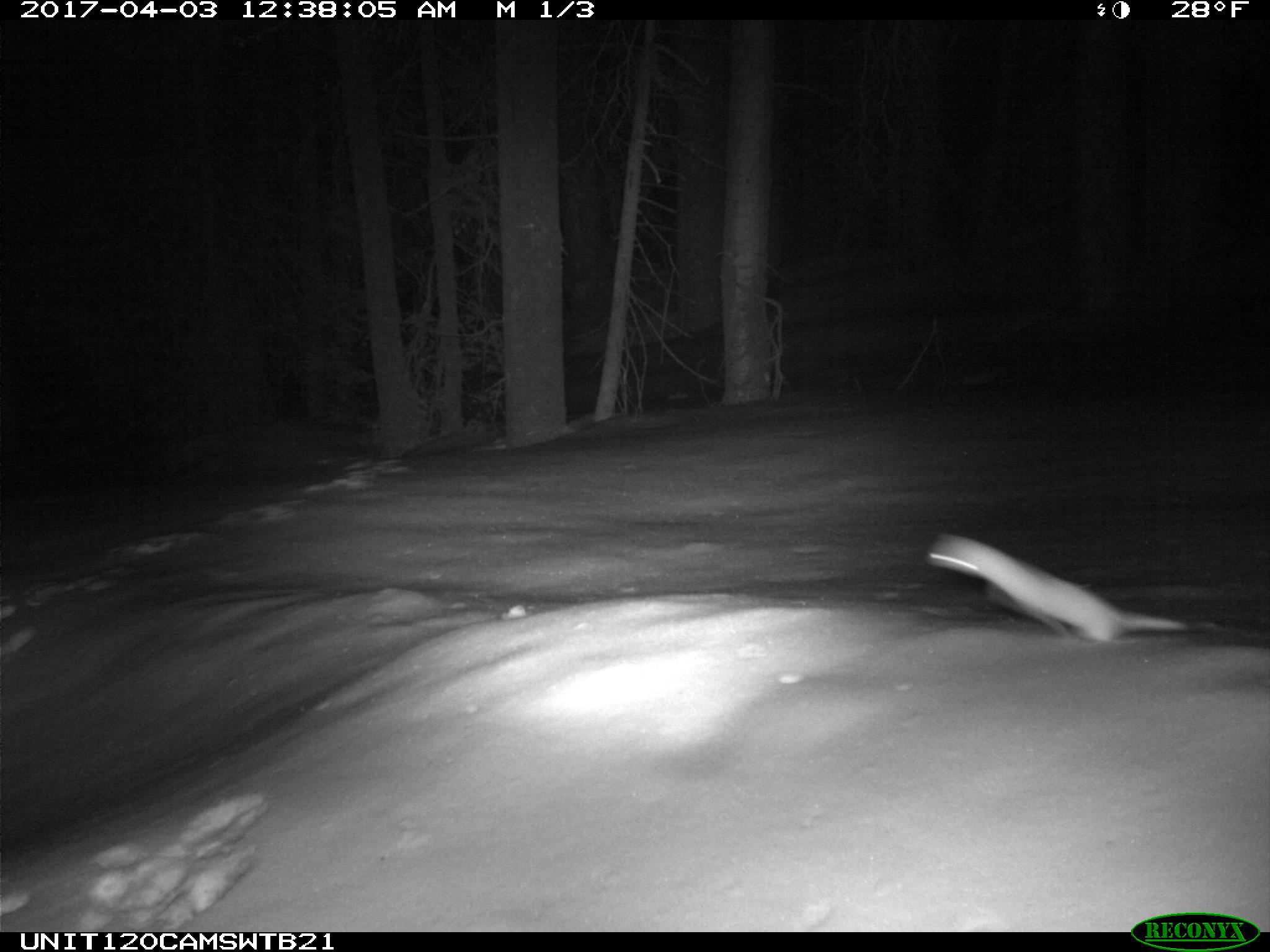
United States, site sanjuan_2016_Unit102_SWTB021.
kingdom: Animalia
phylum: Chordata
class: Mammalia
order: Carnivora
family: Mustelidae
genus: Mustela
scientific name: Mustela erminea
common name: beringian stoat